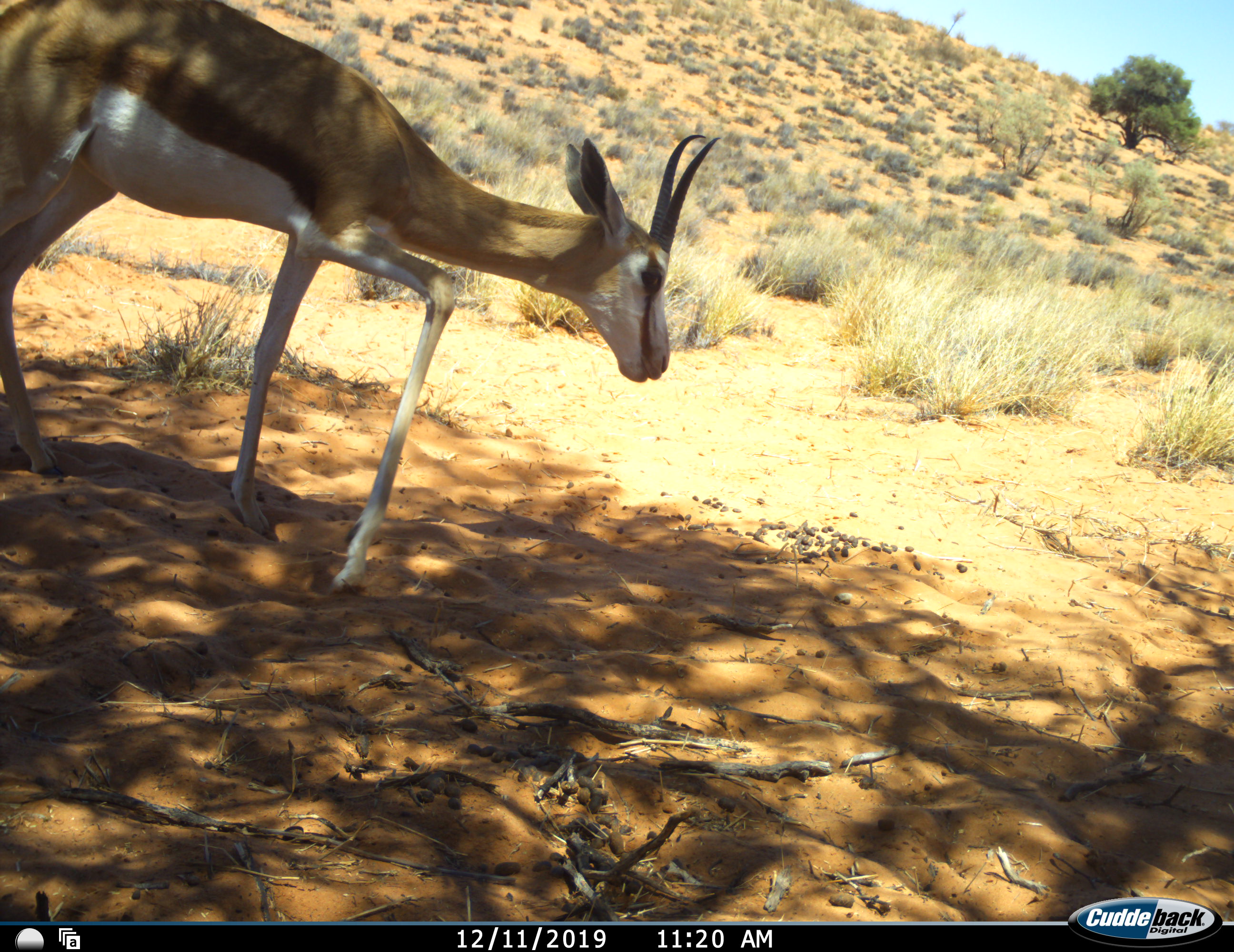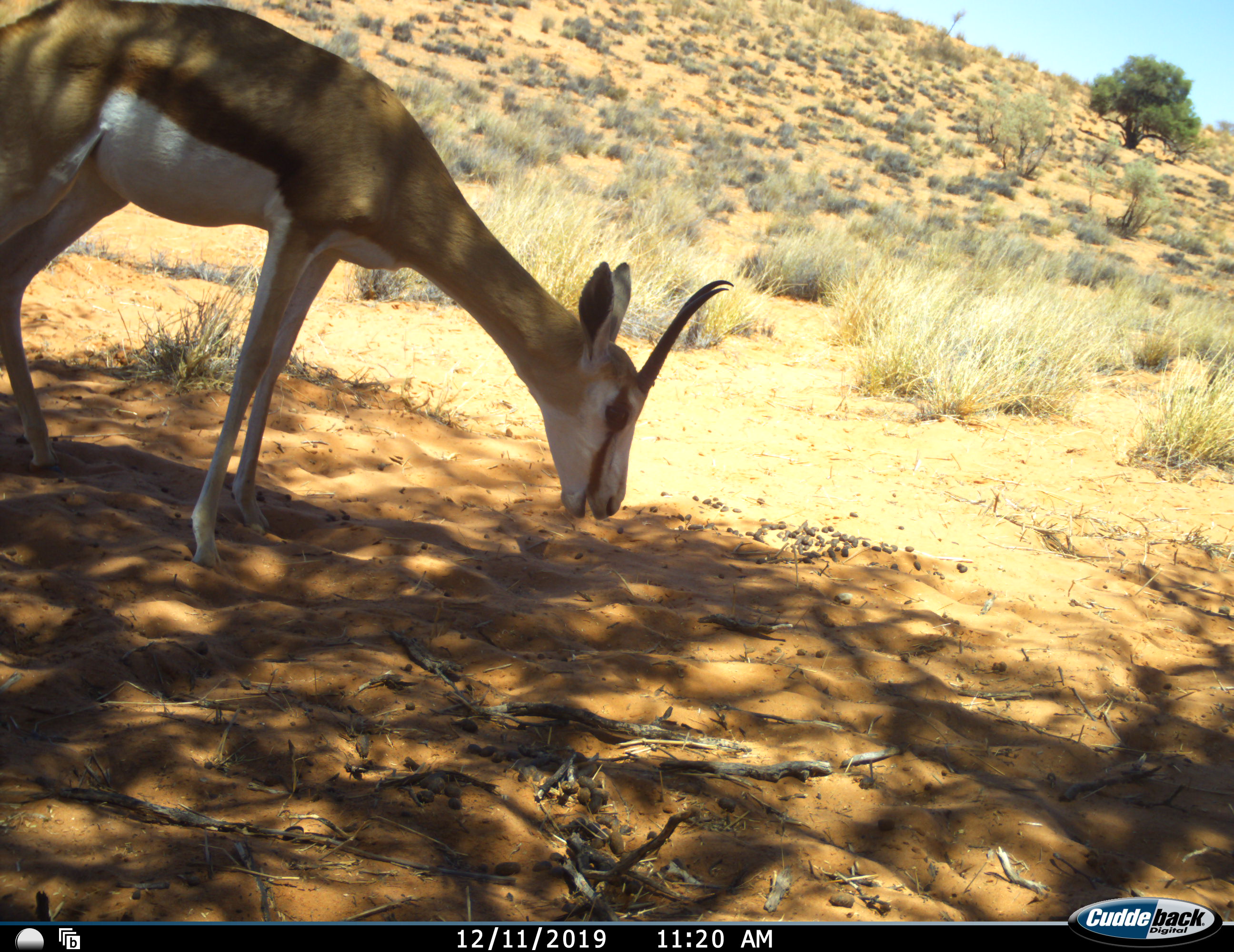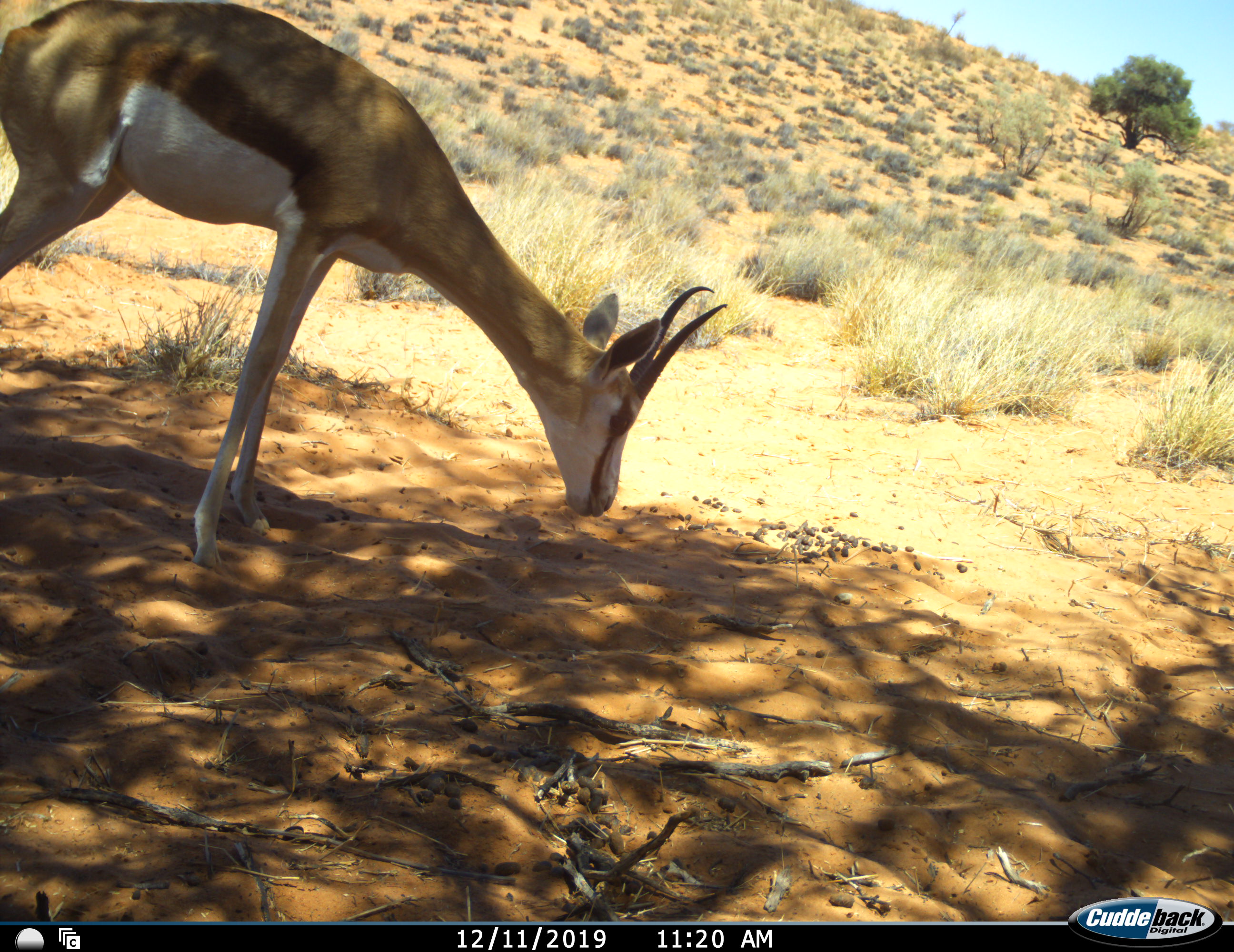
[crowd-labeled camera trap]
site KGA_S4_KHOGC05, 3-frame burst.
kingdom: Animalia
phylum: Chordata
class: Mammalia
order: Artiodactyla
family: Bovidae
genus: Antidorcas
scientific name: Antidorcas marsupialis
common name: springbok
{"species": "springbok (Antidorcas marsupialis)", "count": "1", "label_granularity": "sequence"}